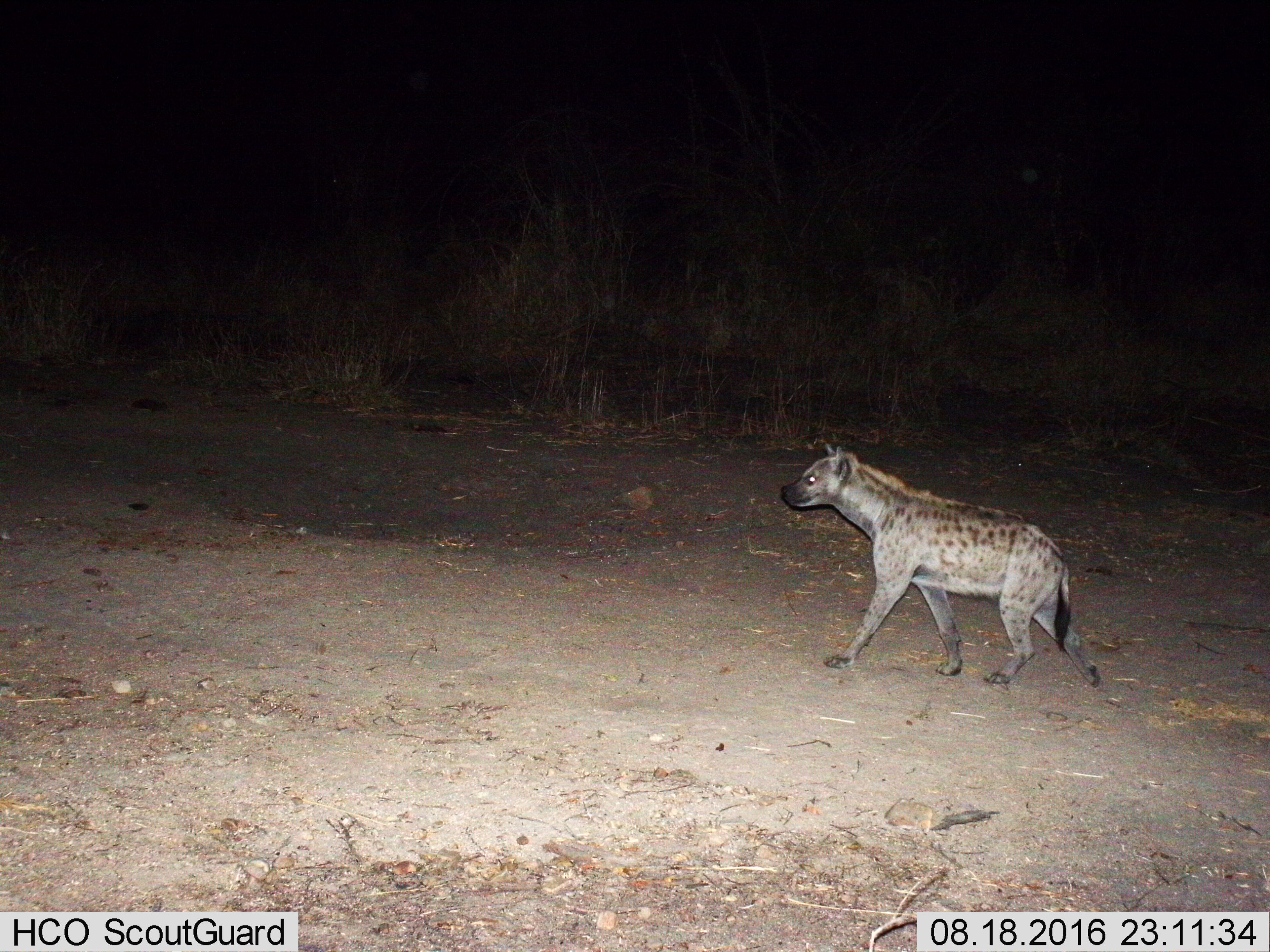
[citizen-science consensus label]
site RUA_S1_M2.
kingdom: Animalia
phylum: Chordata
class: Mammalia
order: Carnivora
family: Hyaenidae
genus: Crocuta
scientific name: Crocuta crocuta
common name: spotted hyena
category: hyenaspotted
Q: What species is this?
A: Hyenaspotted (spotted hyena) (Crocuta crocuta).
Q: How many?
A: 1.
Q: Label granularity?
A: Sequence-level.